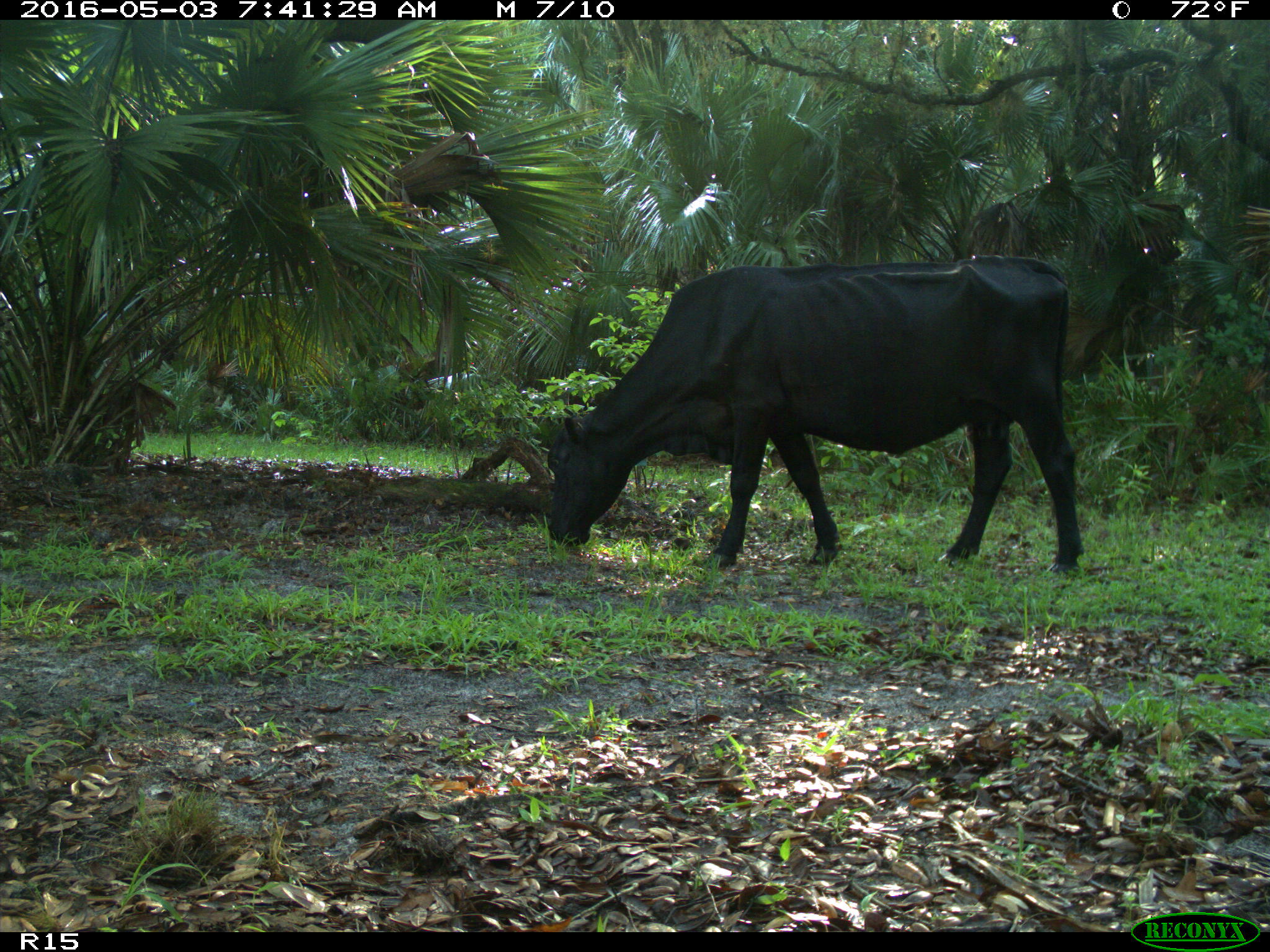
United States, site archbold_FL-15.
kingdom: Animalia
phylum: Chordata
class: Mammalia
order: Artiodactyla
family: Bovidae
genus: Bos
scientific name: Bos taurus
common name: domestic cow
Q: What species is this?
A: Bos taurus (domestic cow).